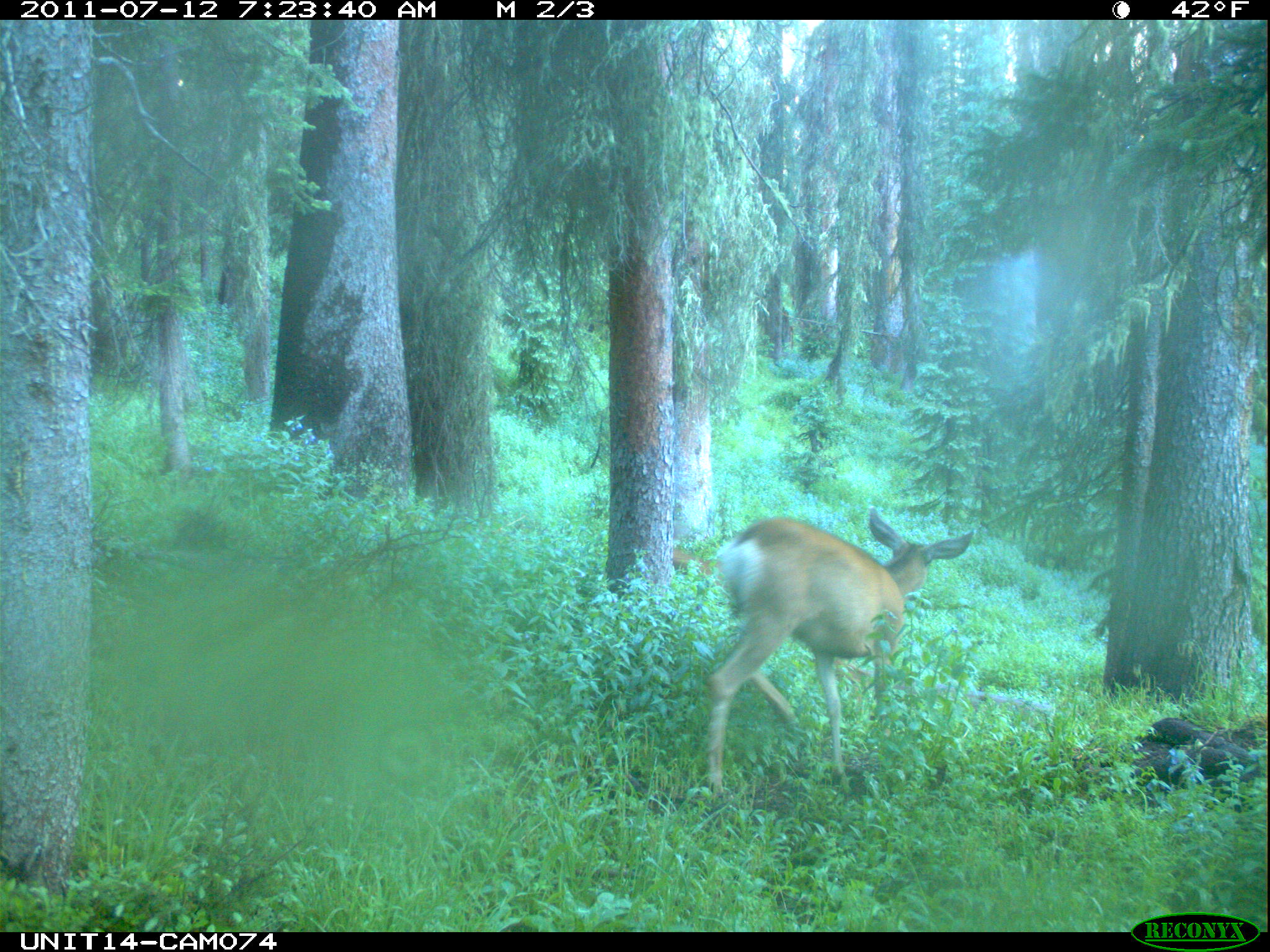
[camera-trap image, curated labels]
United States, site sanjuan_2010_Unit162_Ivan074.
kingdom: Animalia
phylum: Chordata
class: Mammalia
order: Artiodactyla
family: Cervidae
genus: Odocoileus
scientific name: Odocoileus hemionus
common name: mule deer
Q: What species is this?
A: Odocoileus hemionus (mule deer).